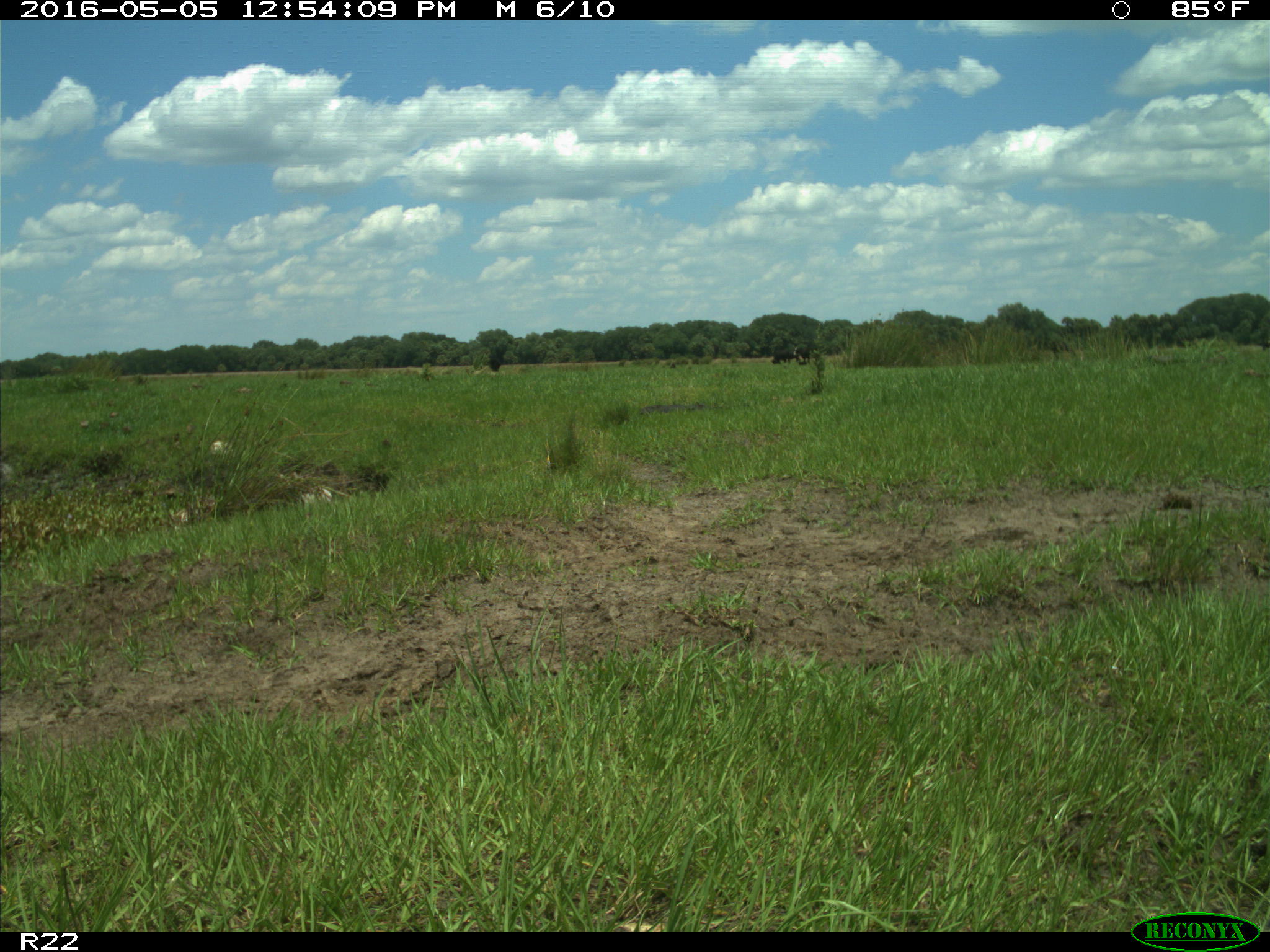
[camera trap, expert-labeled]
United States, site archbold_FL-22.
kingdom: Animalia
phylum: Chordata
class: Mammalia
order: Artiodactyla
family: Bovidae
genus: Bos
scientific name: Bos taurus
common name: domestic cow